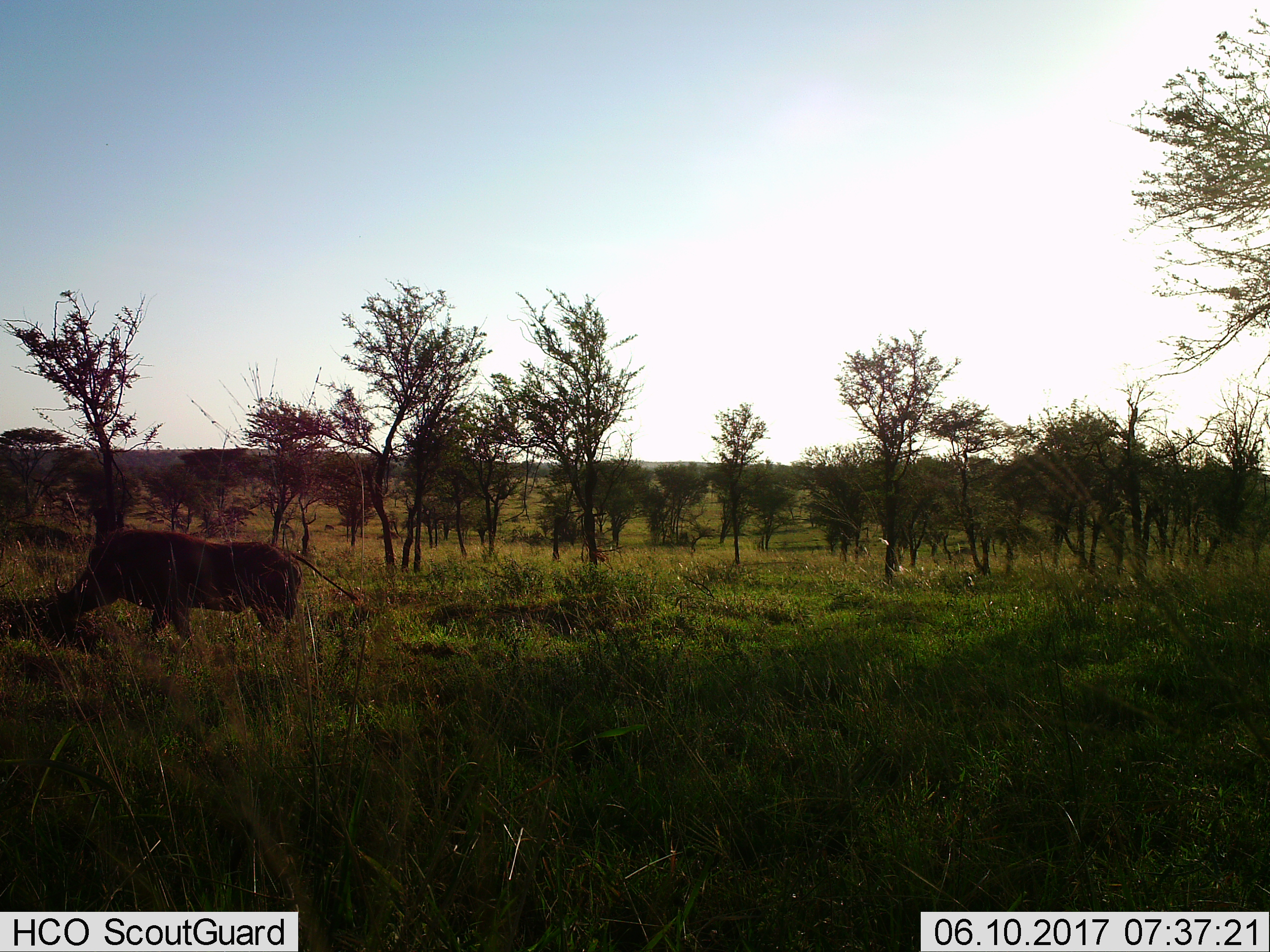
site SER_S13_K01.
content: unidentified animal